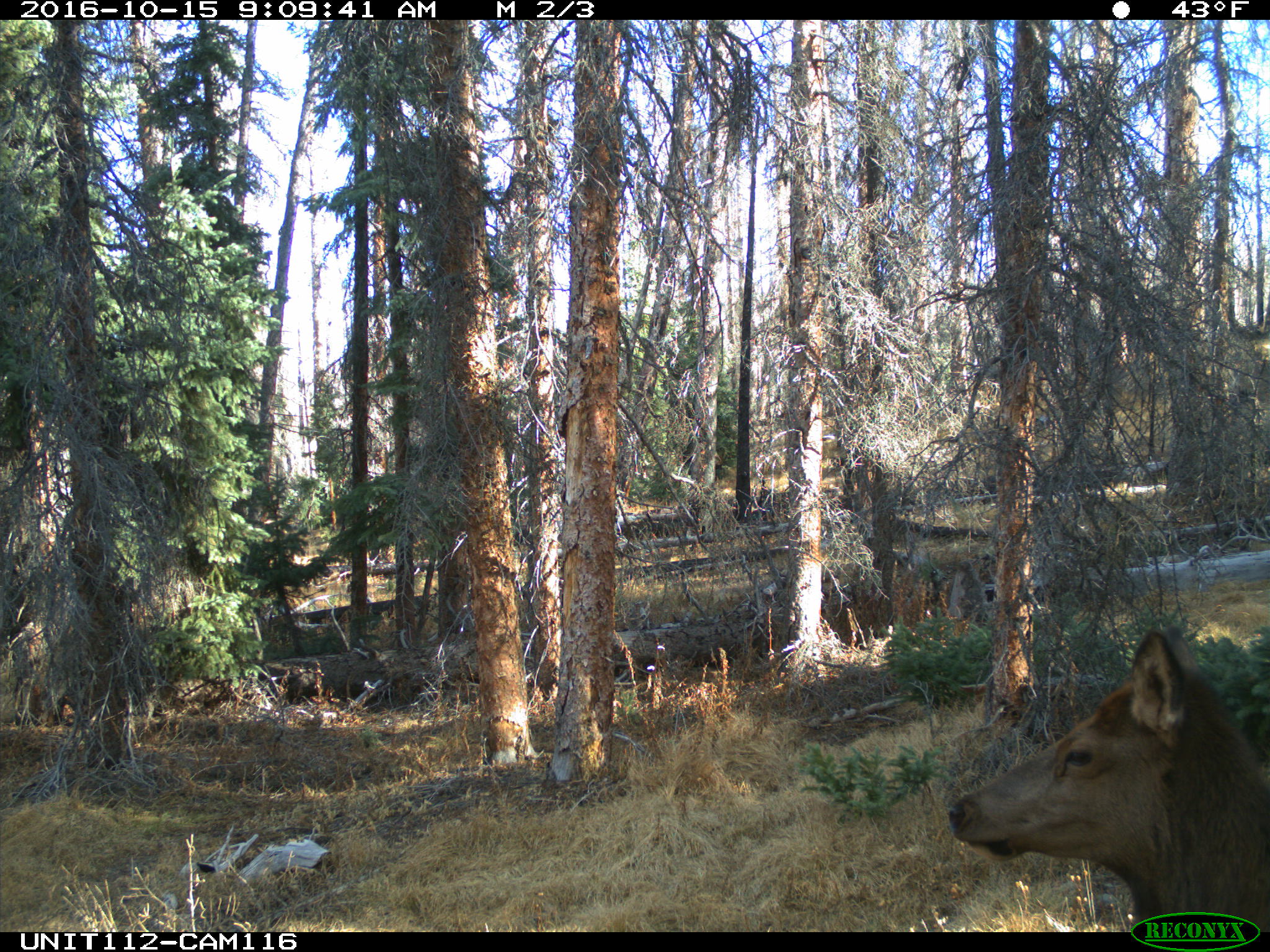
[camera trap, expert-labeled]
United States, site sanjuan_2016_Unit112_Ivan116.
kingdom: Animalia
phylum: Chordata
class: Mammalia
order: Artiodactyla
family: Cervidae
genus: Cervus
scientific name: Cervus elaphus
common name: red deer